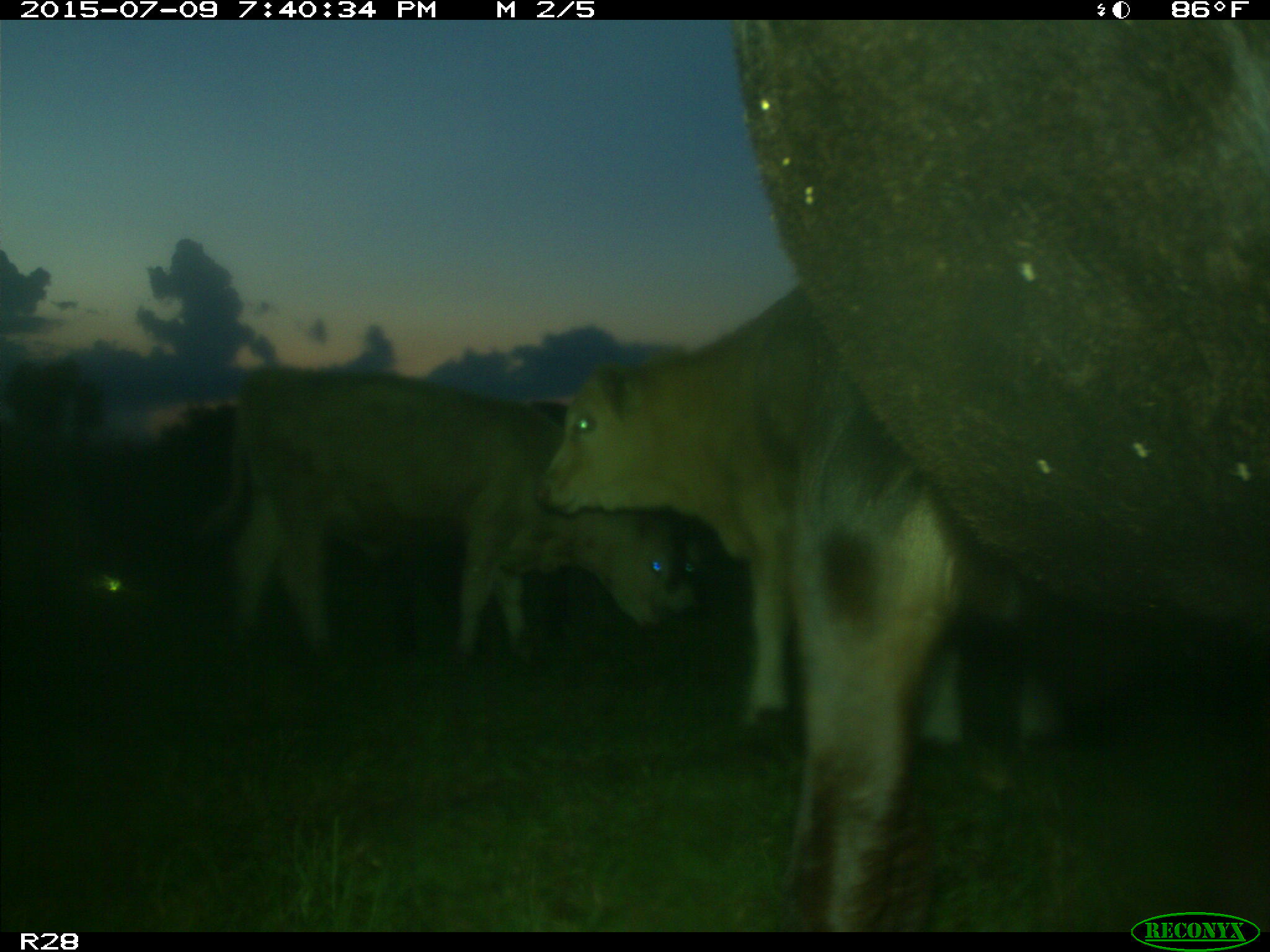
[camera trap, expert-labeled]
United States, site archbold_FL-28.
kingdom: Animalia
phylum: Chordata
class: Mammalia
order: Artiodactyla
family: Bovidae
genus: Bos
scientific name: Bos taurus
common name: domestic cow